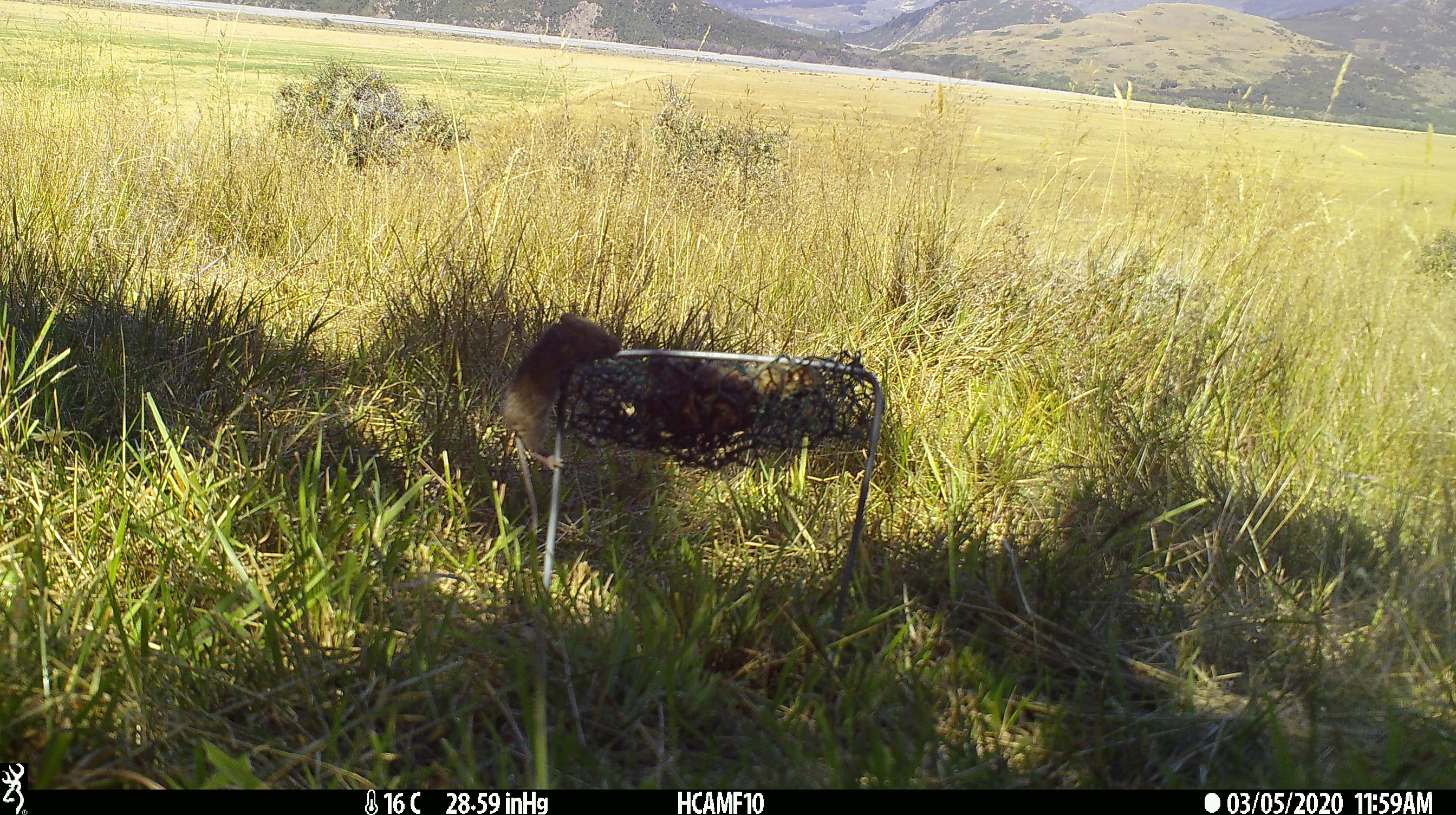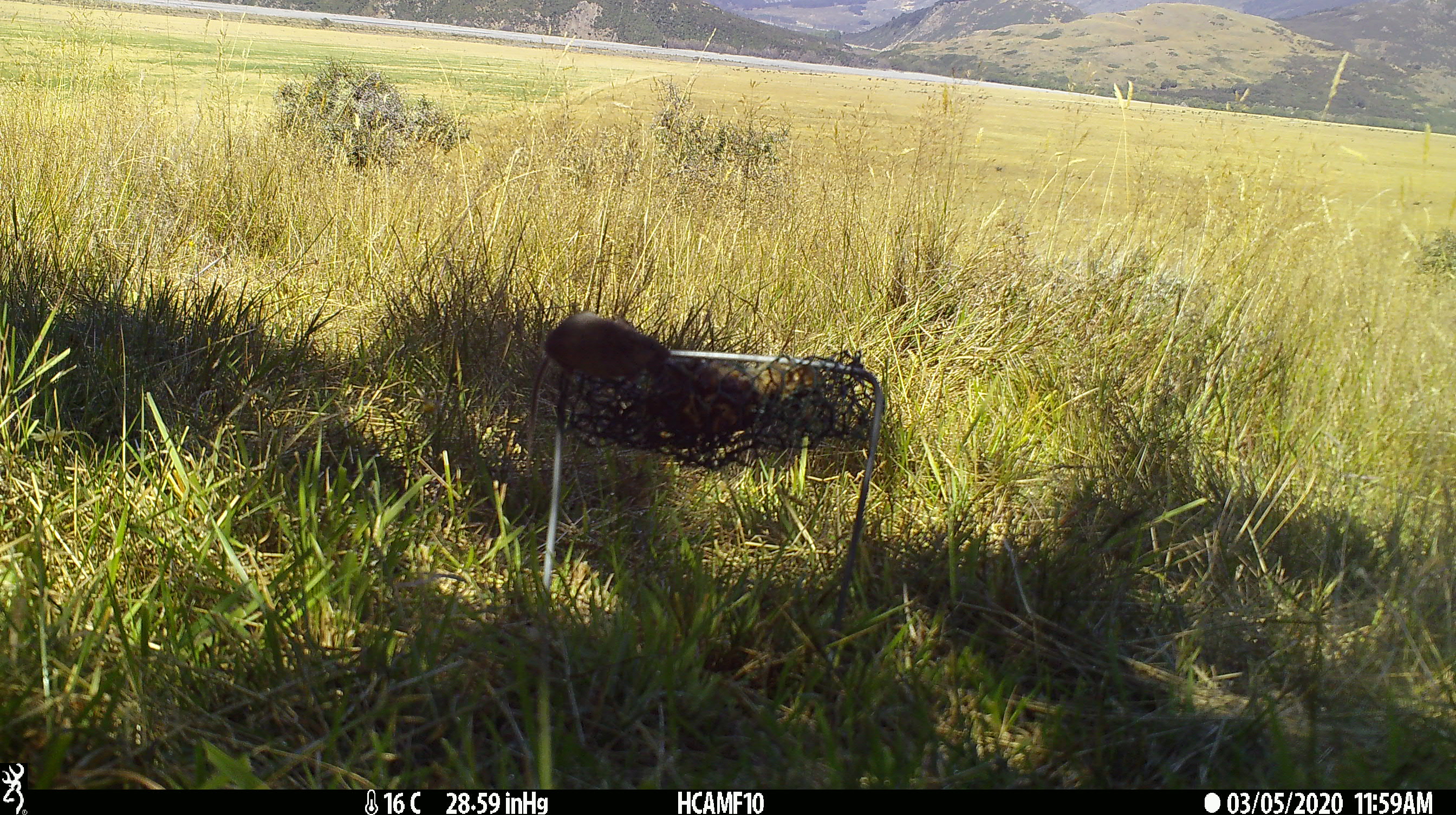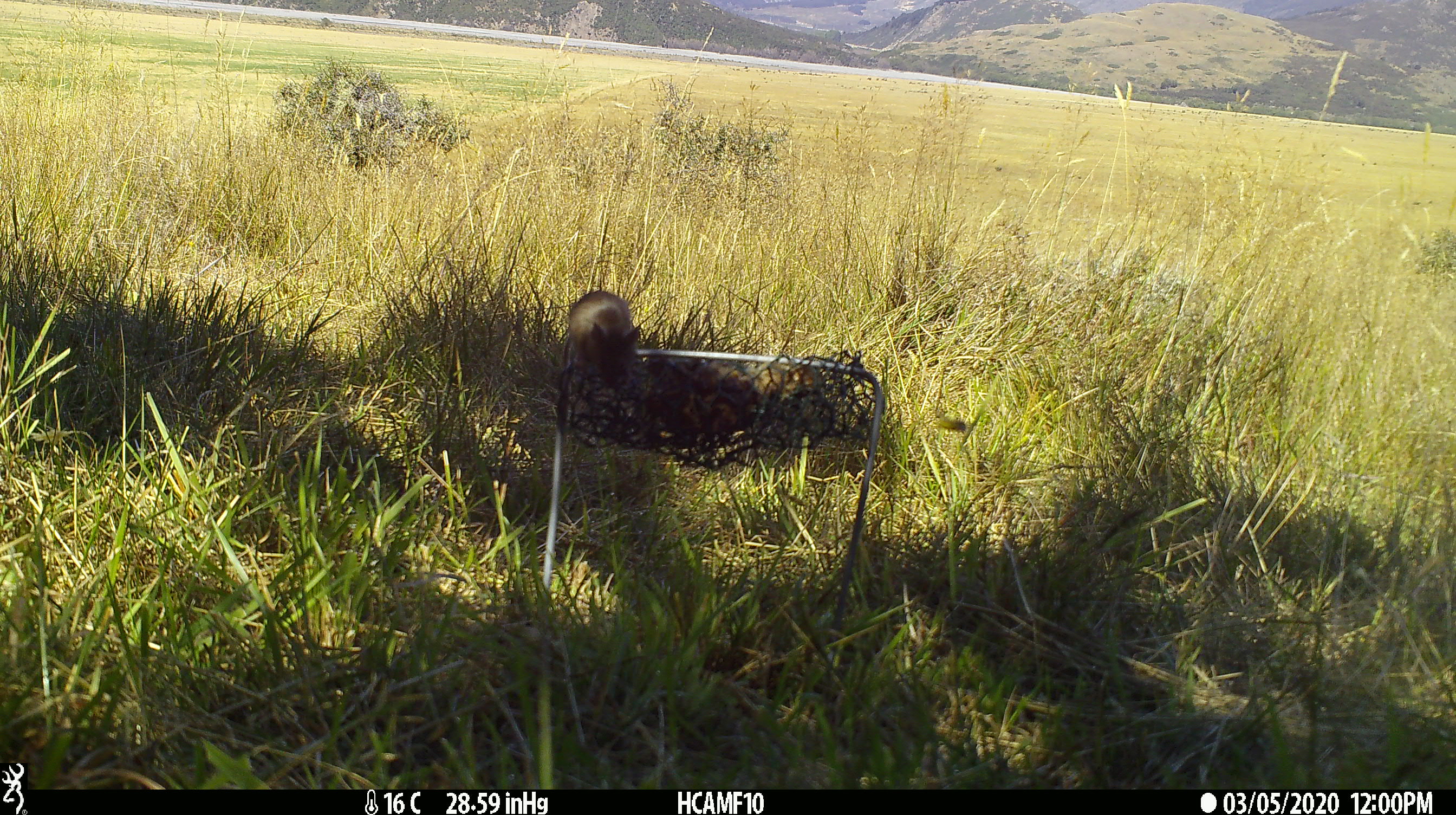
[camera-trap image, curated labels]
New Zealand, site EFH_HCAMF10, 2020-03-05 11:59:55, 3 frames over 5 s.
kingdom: Animalia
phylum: Chordata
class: Mammalia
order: Rodentia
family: Muridae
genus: Mus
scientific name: Mus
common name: mouse